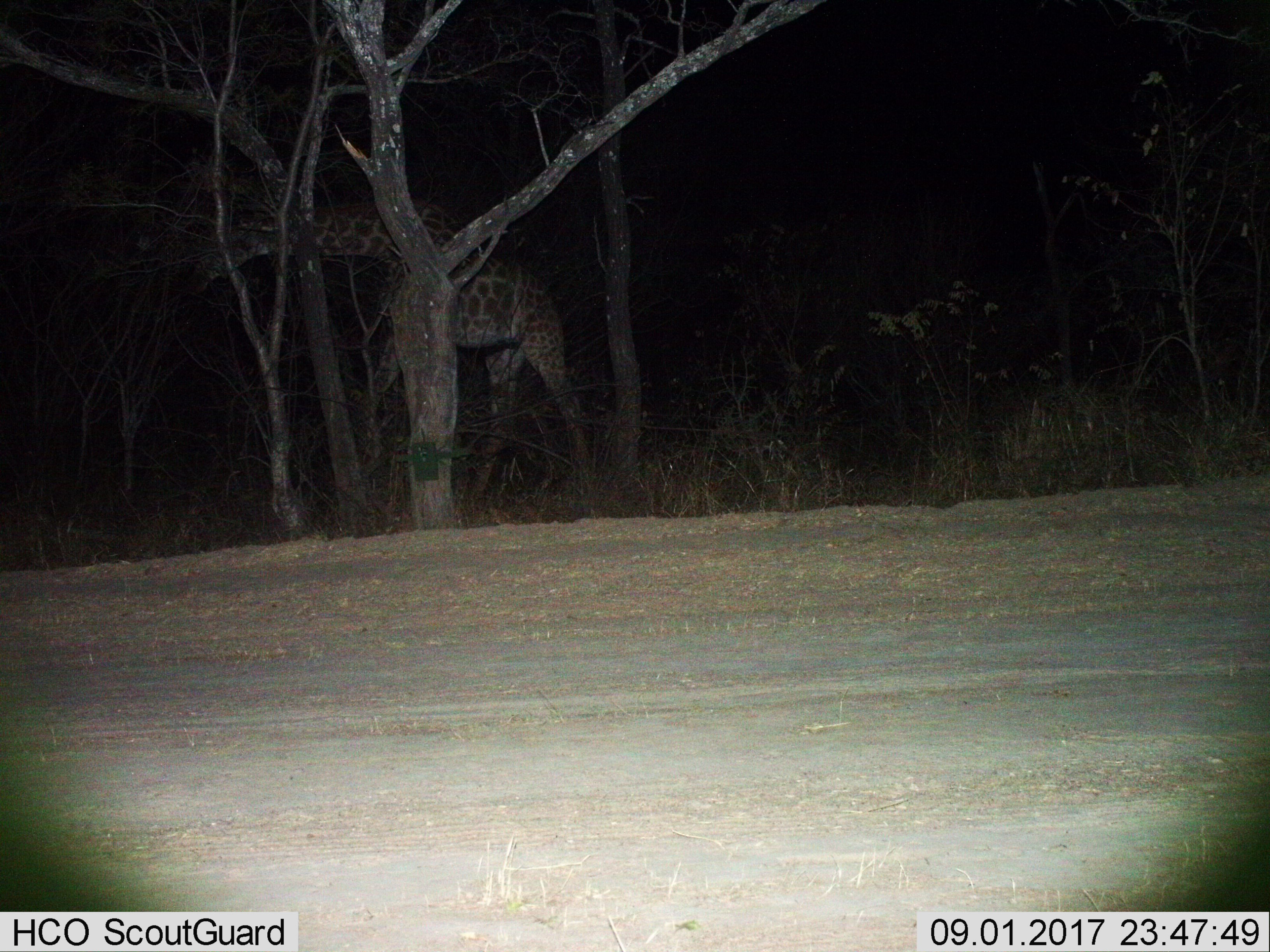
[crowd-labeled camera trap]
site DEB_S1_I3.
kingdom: Animalia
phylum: Chordata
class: Mammalia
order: Artiodactyla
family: Giraffidae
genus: Giraffa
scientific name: Giraffa camelopardalis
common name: giraffe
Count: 1.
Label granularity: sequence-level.